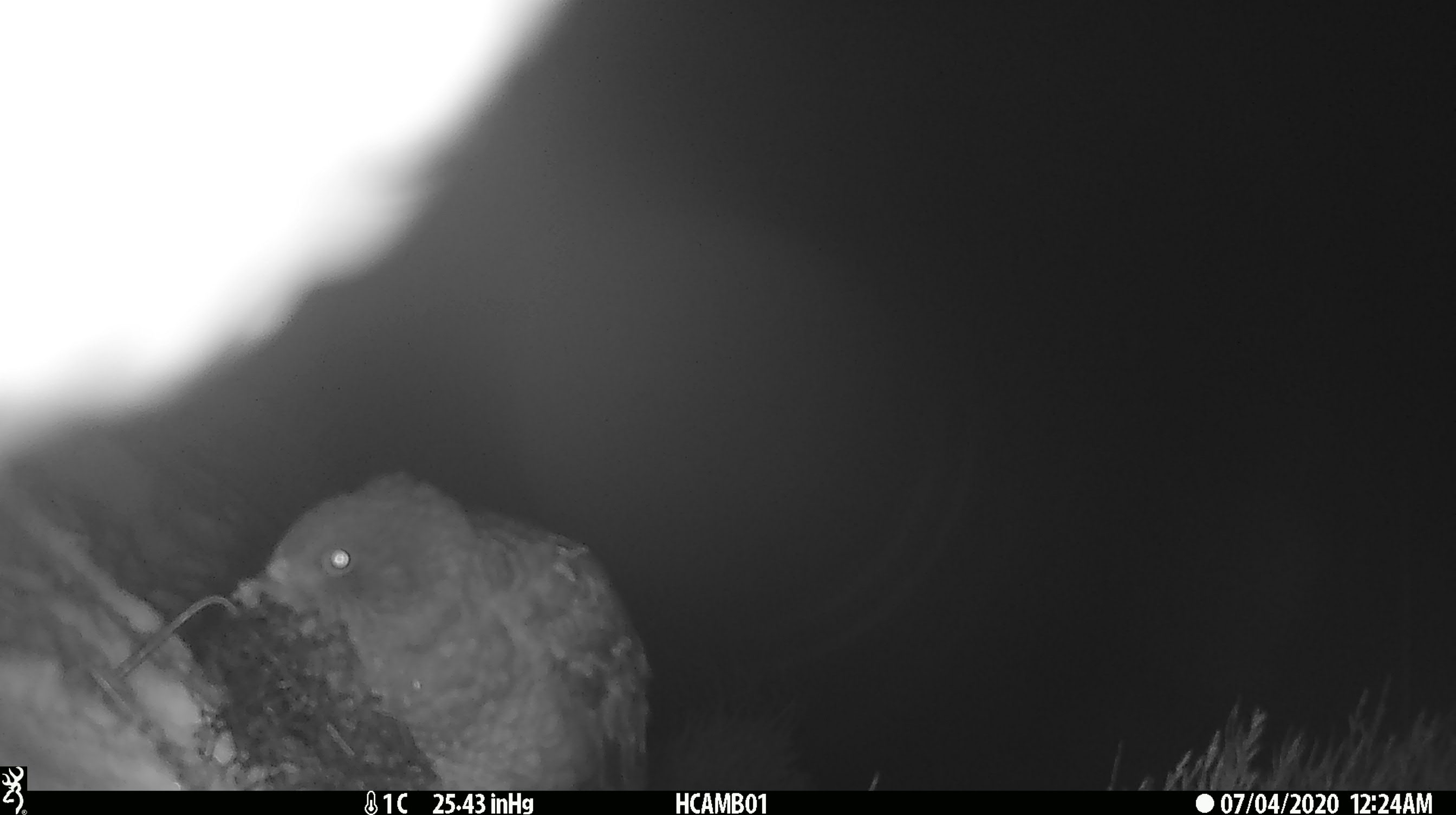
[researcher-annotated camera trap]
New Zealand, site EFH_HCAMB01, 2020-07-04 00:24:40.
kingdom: Animalia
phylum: Chordata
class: Aves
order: Psittaciformes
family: Strigopidae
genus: Nestor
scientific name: Nestor notabilis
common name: kea